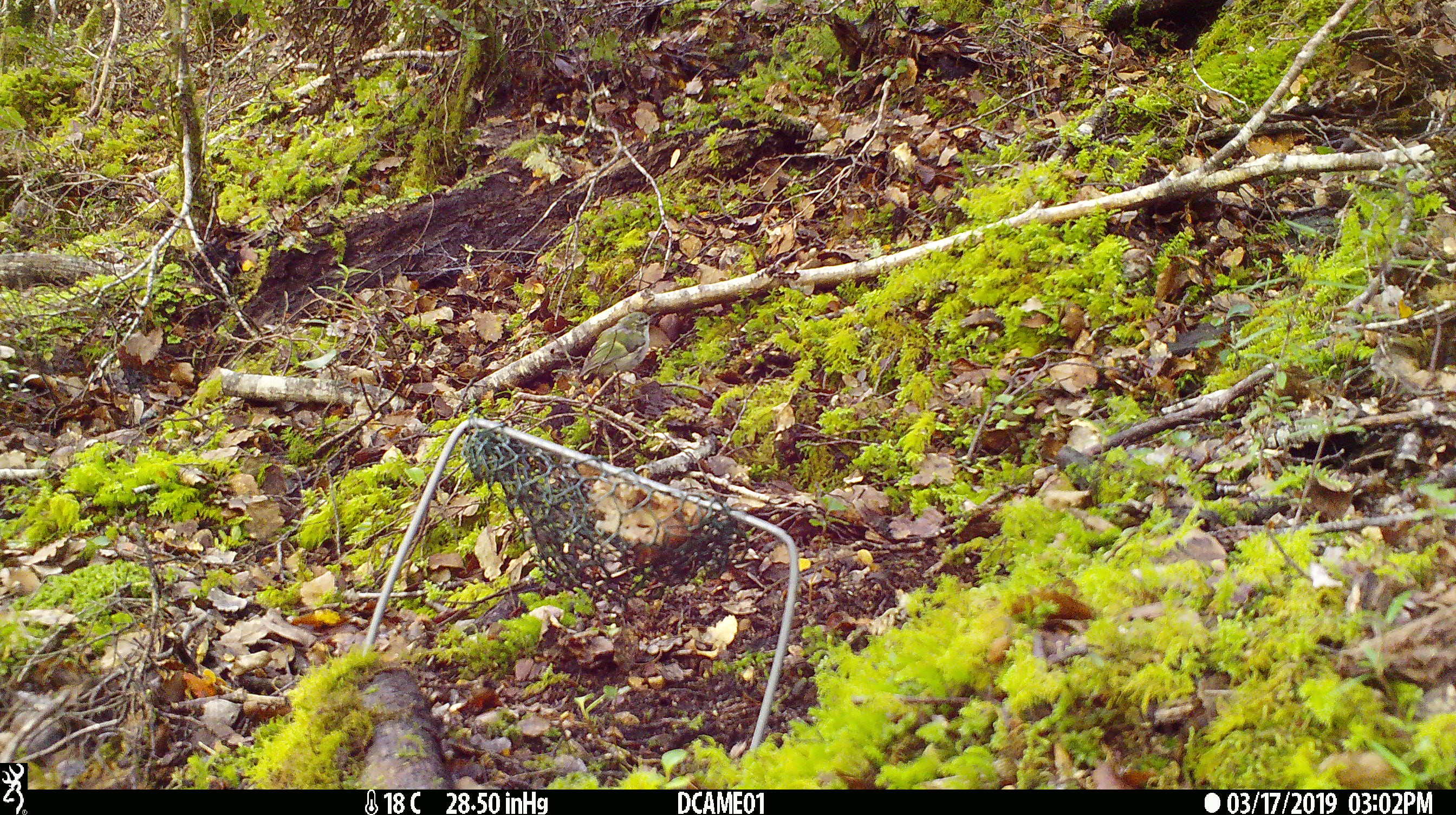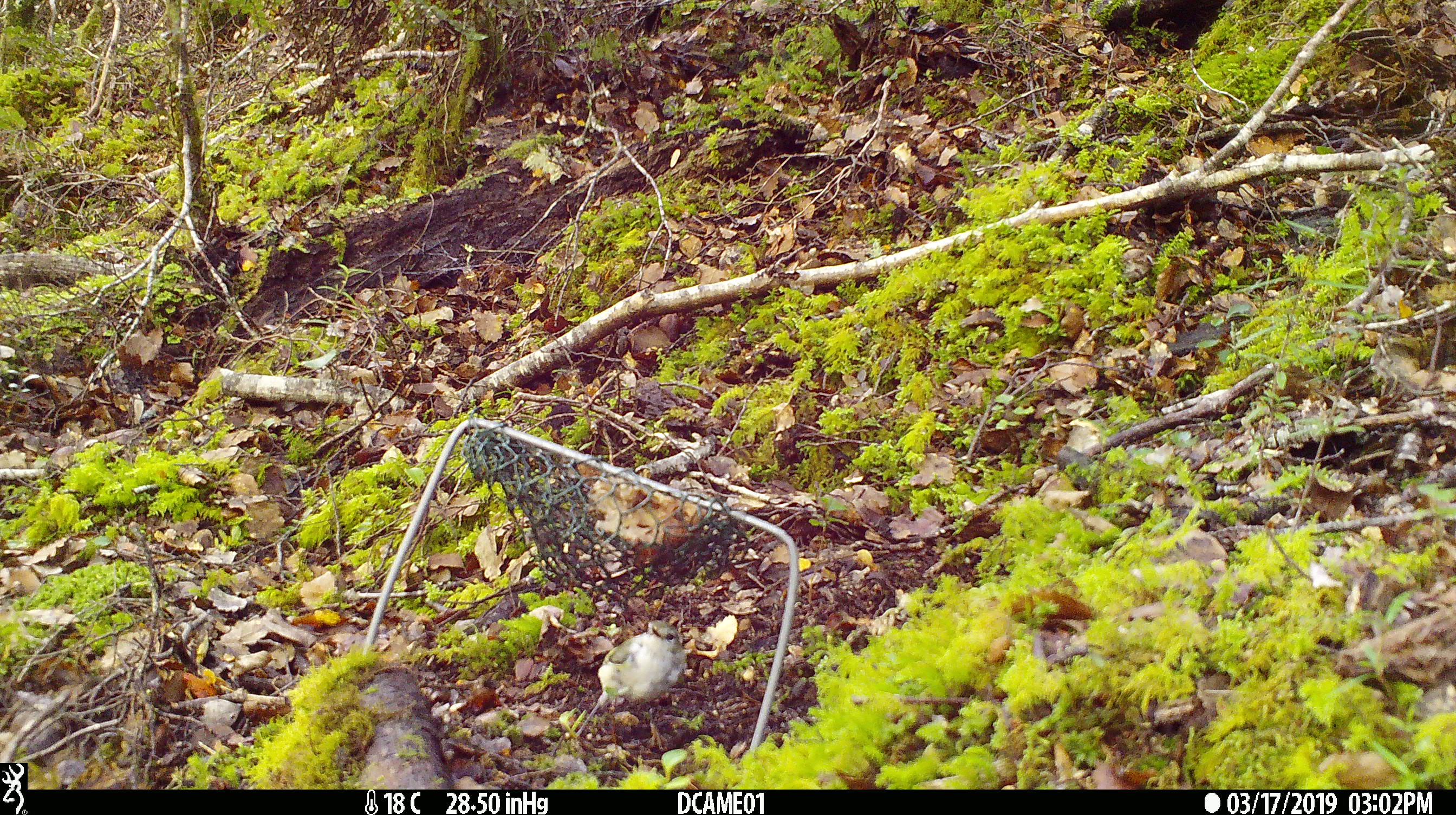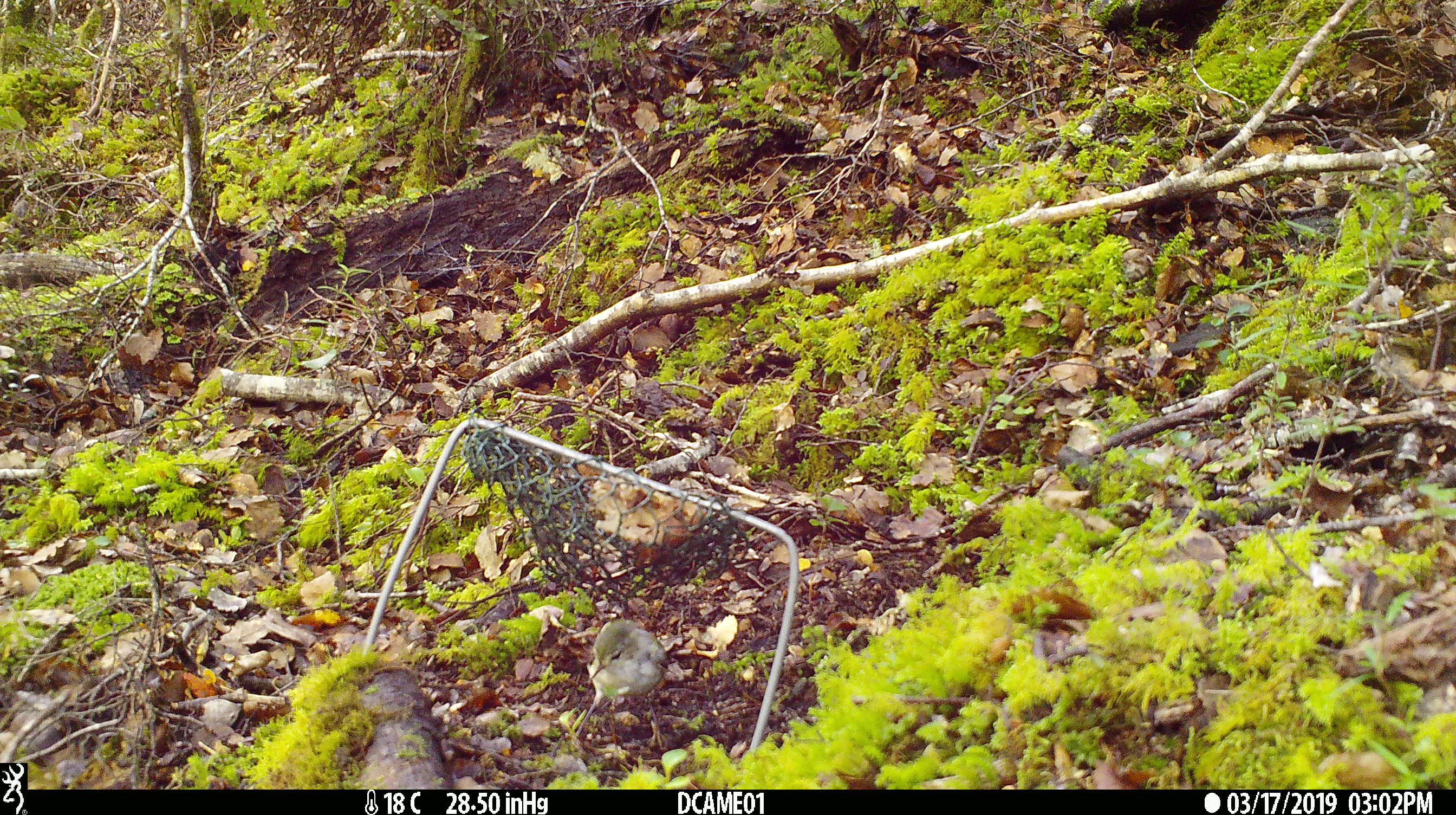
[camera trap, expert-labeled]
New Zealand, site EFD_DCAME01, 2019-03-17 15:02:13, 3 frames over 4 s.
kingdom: Animalia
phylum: Chordata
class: Aves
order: Passeriformes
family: Acanthisittidae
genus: Acanthisitta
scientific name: Acanthisitta chloris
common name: rifleman